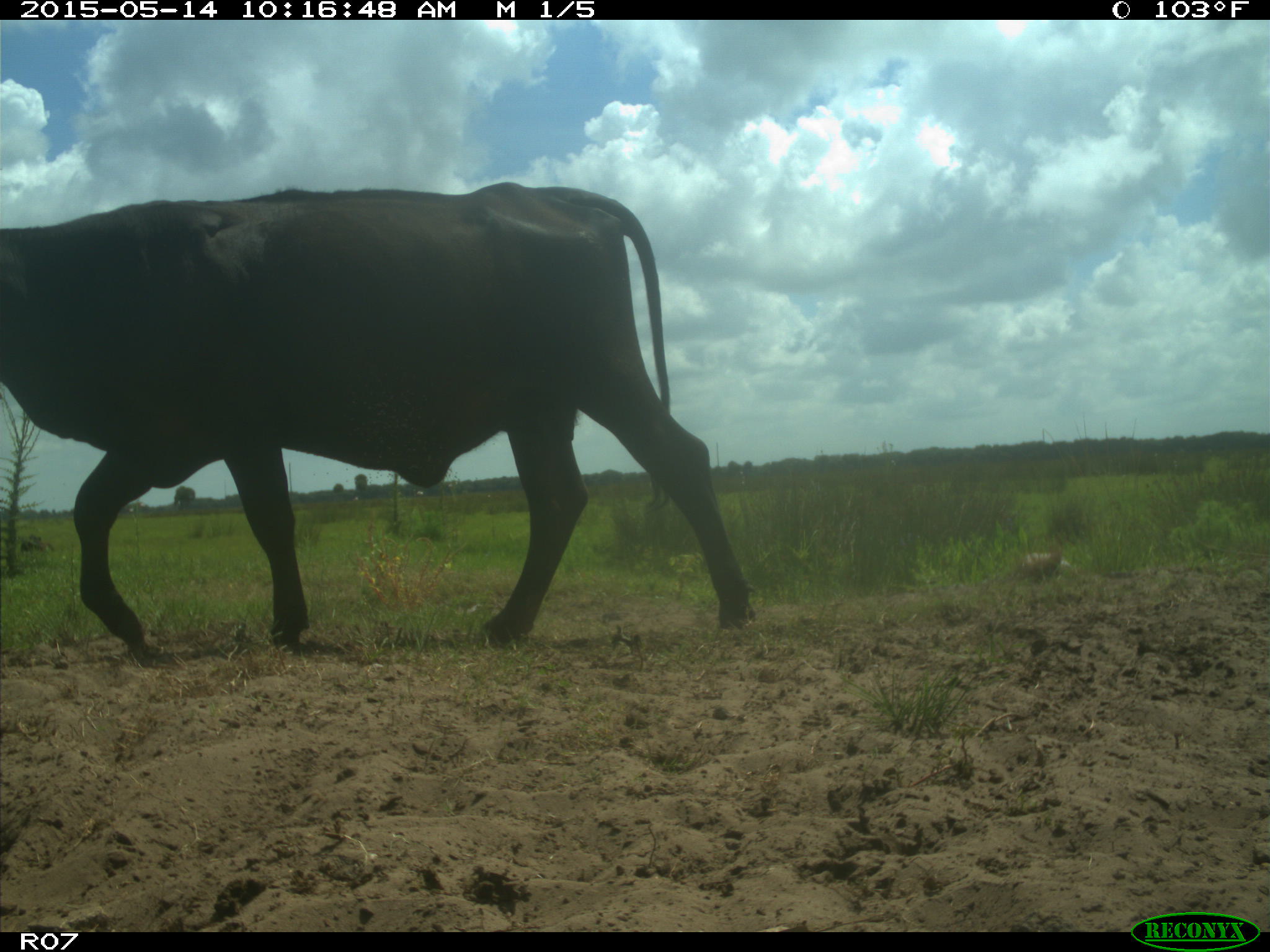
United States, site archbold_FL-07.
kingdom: Animalia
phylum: Chordata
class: Mammalia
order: Artiodactyla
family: Bovidae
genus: Bos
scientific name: Bos taurus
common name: domestic cow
Bos taurus (domestic cow).